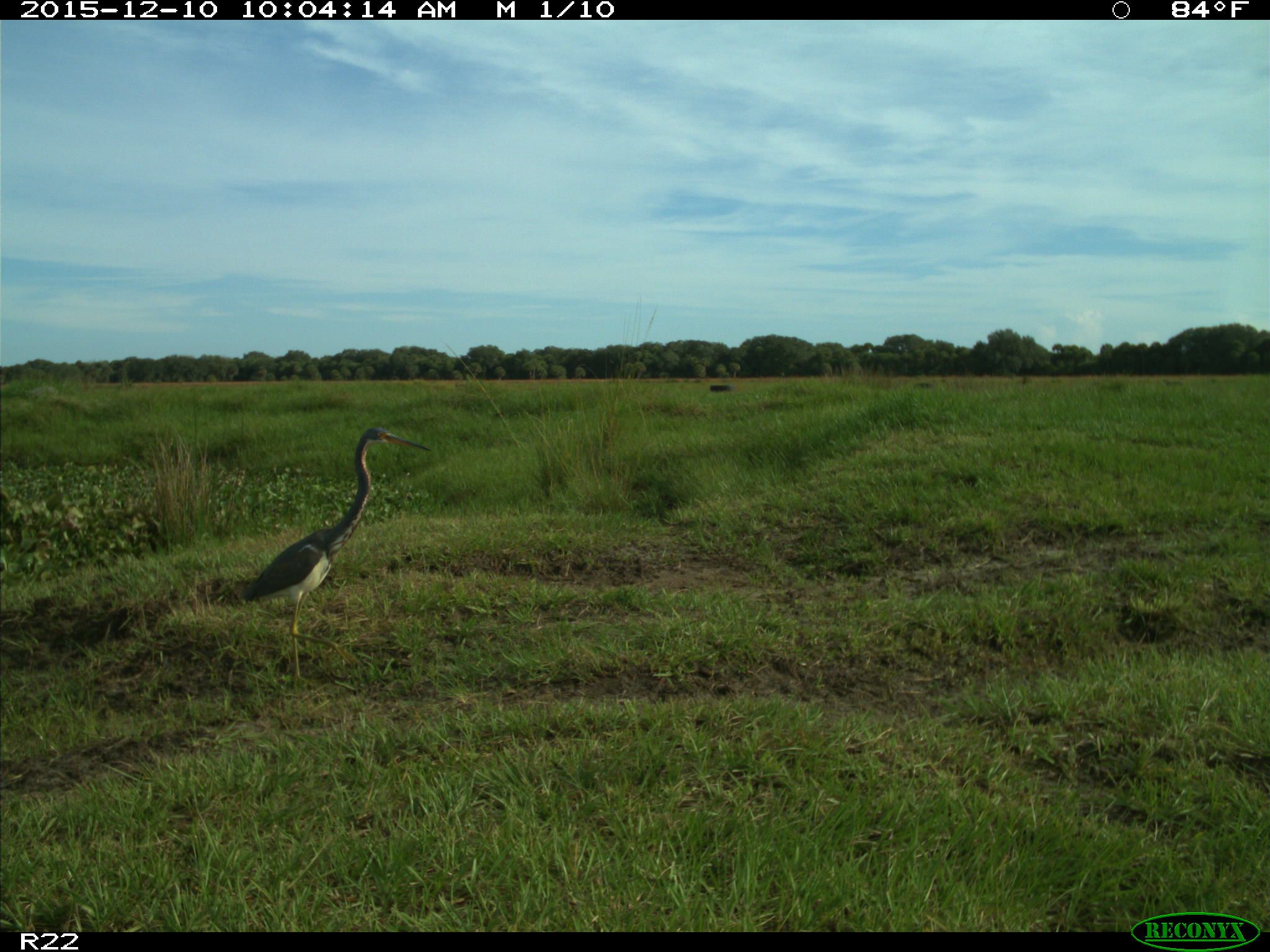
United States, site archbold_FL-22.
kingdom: Animalia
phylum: Chordata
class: Aves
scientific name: Aves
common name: birds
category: unidentified bird